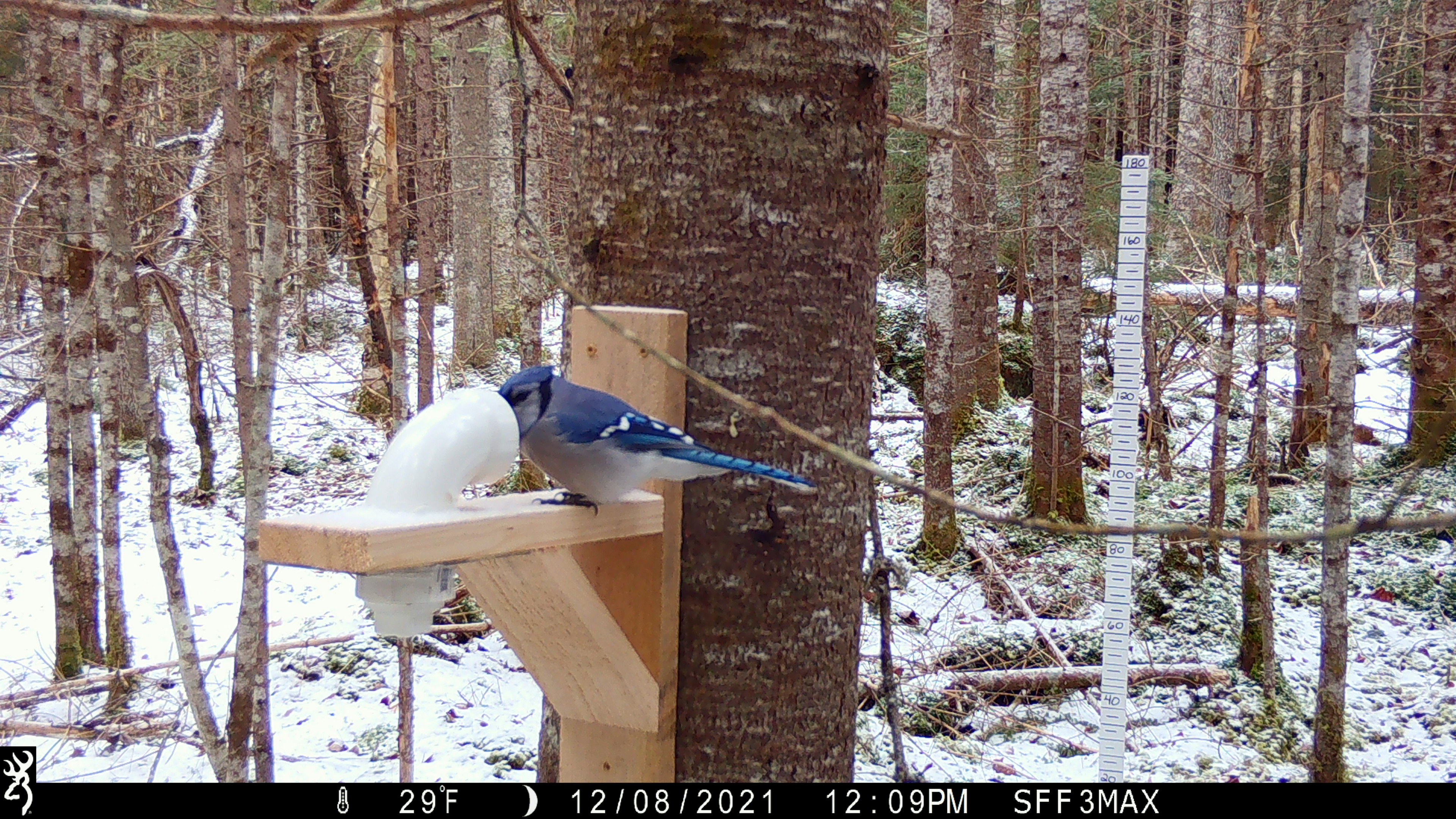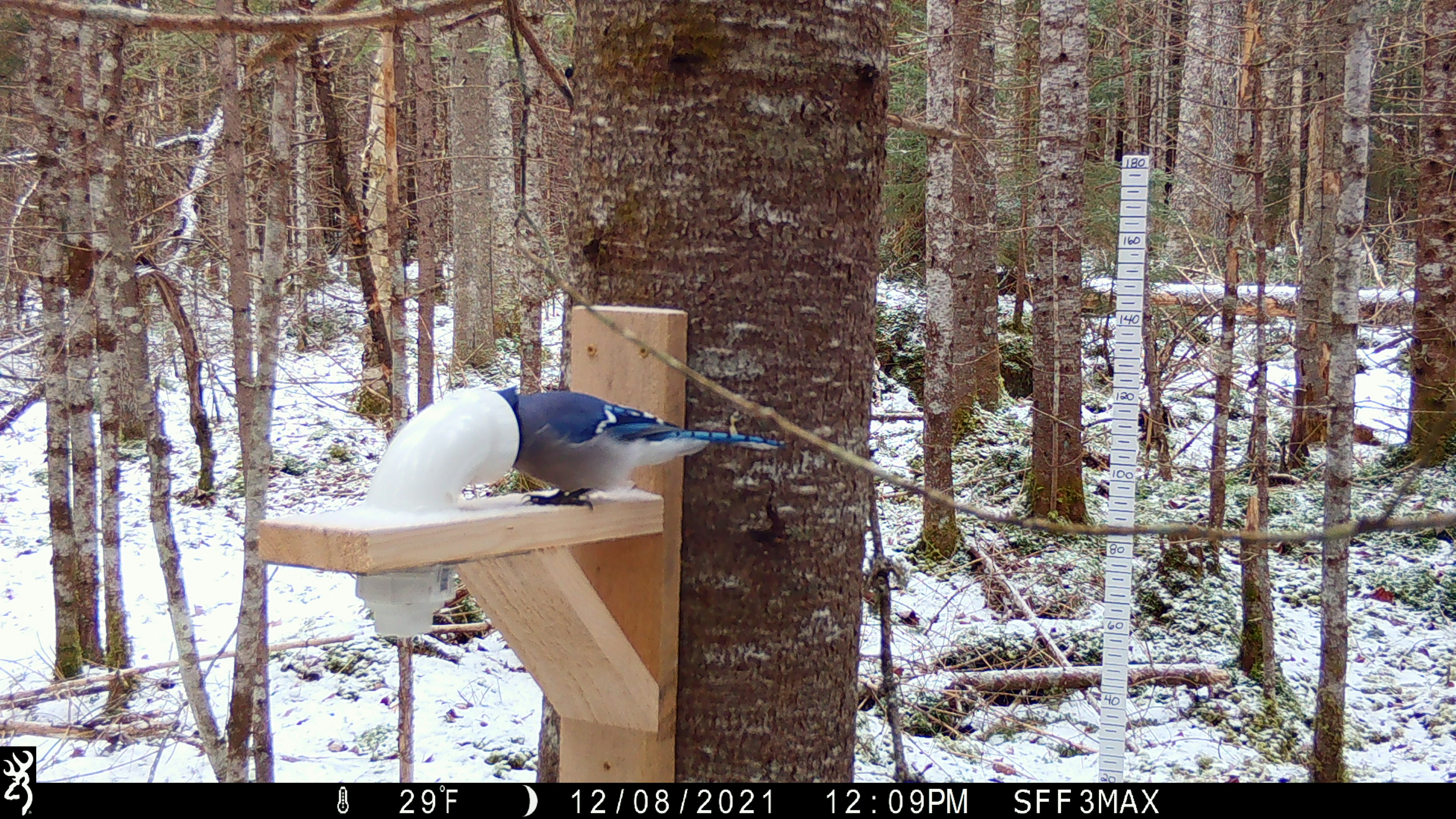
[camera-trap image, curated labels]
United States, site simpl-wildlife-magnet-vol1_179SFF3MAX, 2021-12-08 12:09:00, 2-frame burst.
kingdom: Animalia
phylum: Chordata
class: Aves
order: Passeriformes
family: Corvidae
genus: Cyanocitta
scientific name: Cyanocitta cristata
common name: blue jay